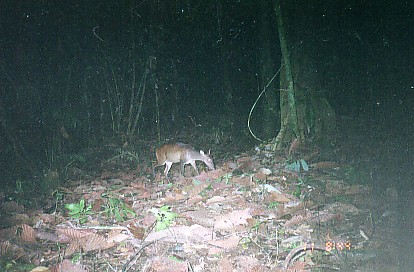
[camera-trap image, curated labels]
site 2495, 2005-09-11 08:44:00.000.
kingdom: Animalia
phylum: Chordata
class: Mammalia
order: Artiodactyla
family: Cervidae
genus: Muntiacus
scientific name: Muntiacus muntjak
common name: southern red muntjac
Muntiacus muntjak (southern red muntjac), count 1.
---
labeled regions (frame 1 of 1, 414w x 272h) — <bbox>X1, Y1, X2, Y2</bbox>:
muntiacus muntjak: <bbox>151, 143, 215, 184</bbox>